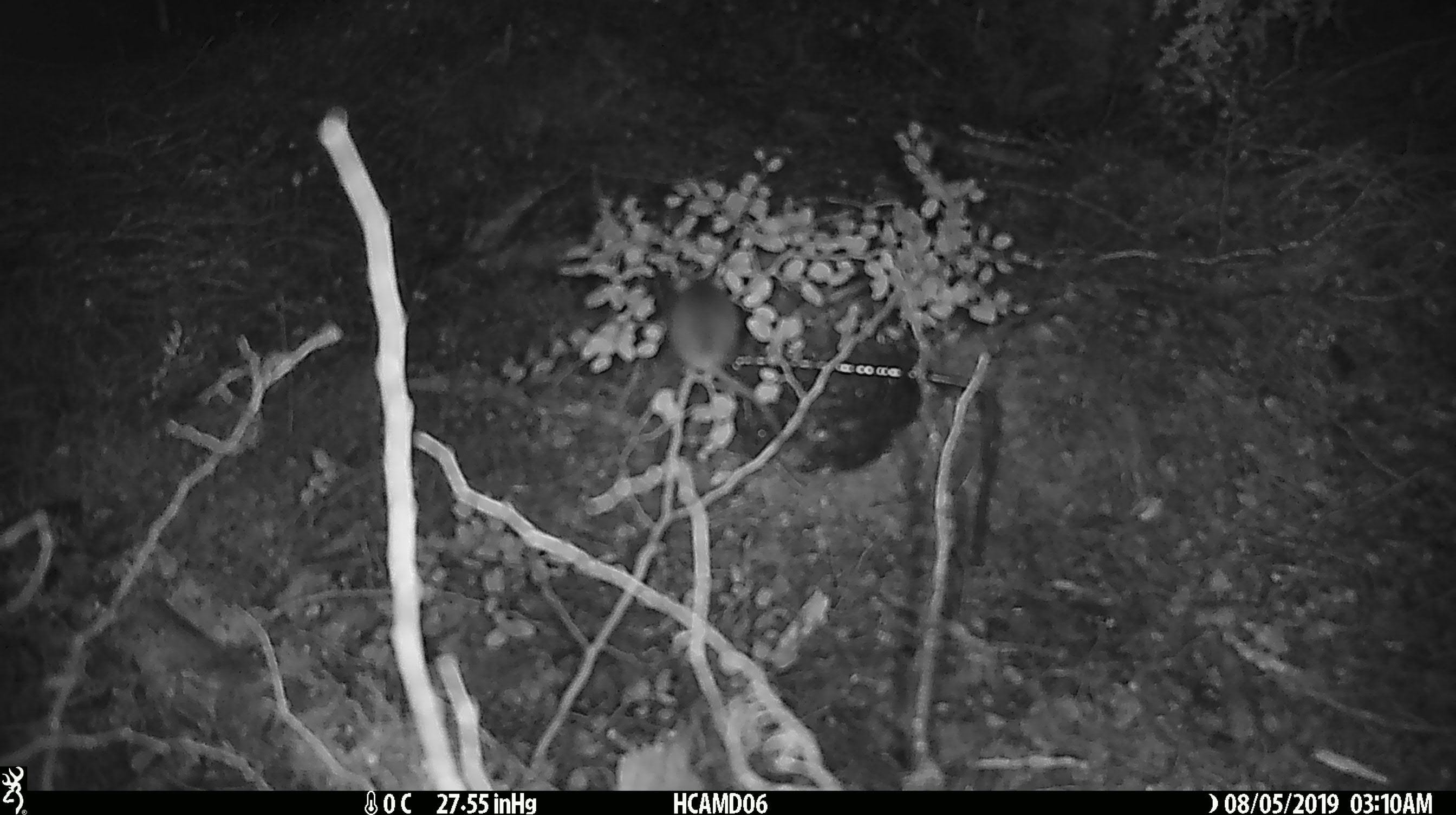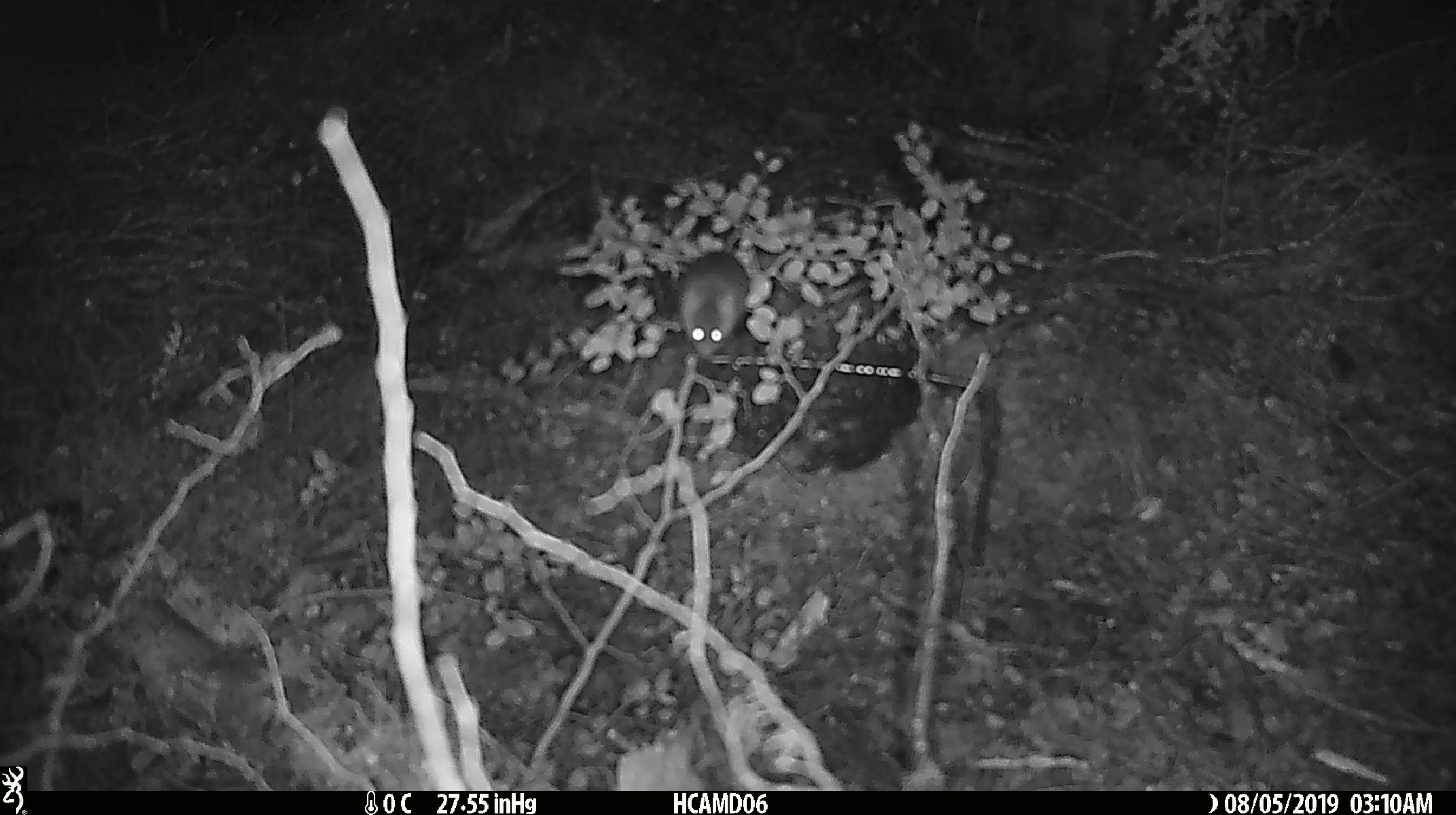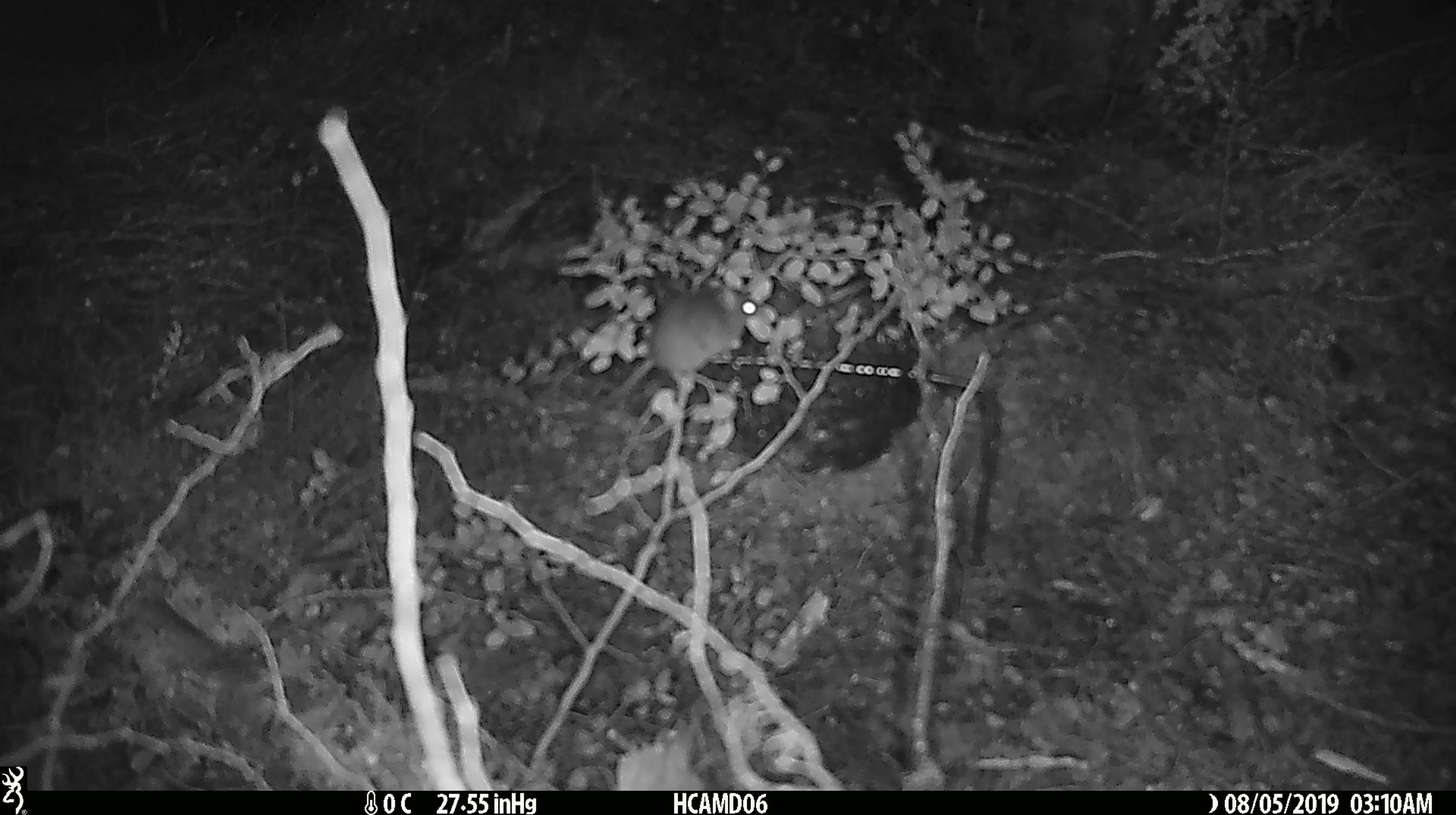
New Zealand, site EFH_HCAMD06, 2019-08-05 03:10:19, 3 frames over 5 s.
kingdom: Animalia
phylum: Chordata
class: Mammalia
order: Rodentia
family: Muridae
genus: Mus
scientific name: Mus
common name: mouse